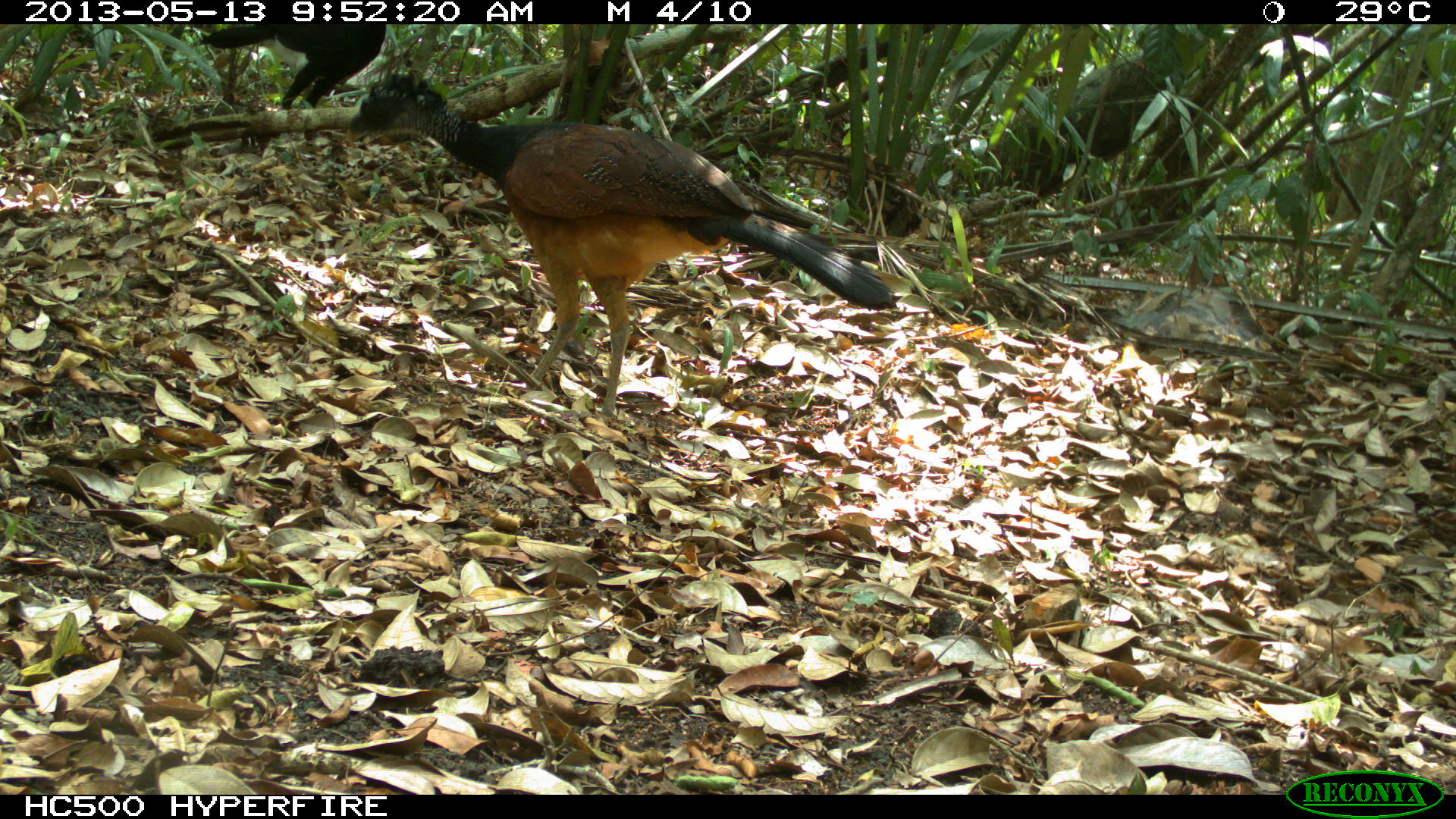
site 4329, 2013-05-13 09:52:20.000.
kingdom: Animalia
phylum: Chordata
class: Aves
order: Galliformes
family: Cracidae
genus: Crax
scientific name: Crax rubra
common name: great curassow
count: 2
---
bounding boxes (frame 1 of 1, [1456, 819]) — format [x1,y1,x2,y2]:
crax rubra: [342,69,899,423]; [199,21,387,141]